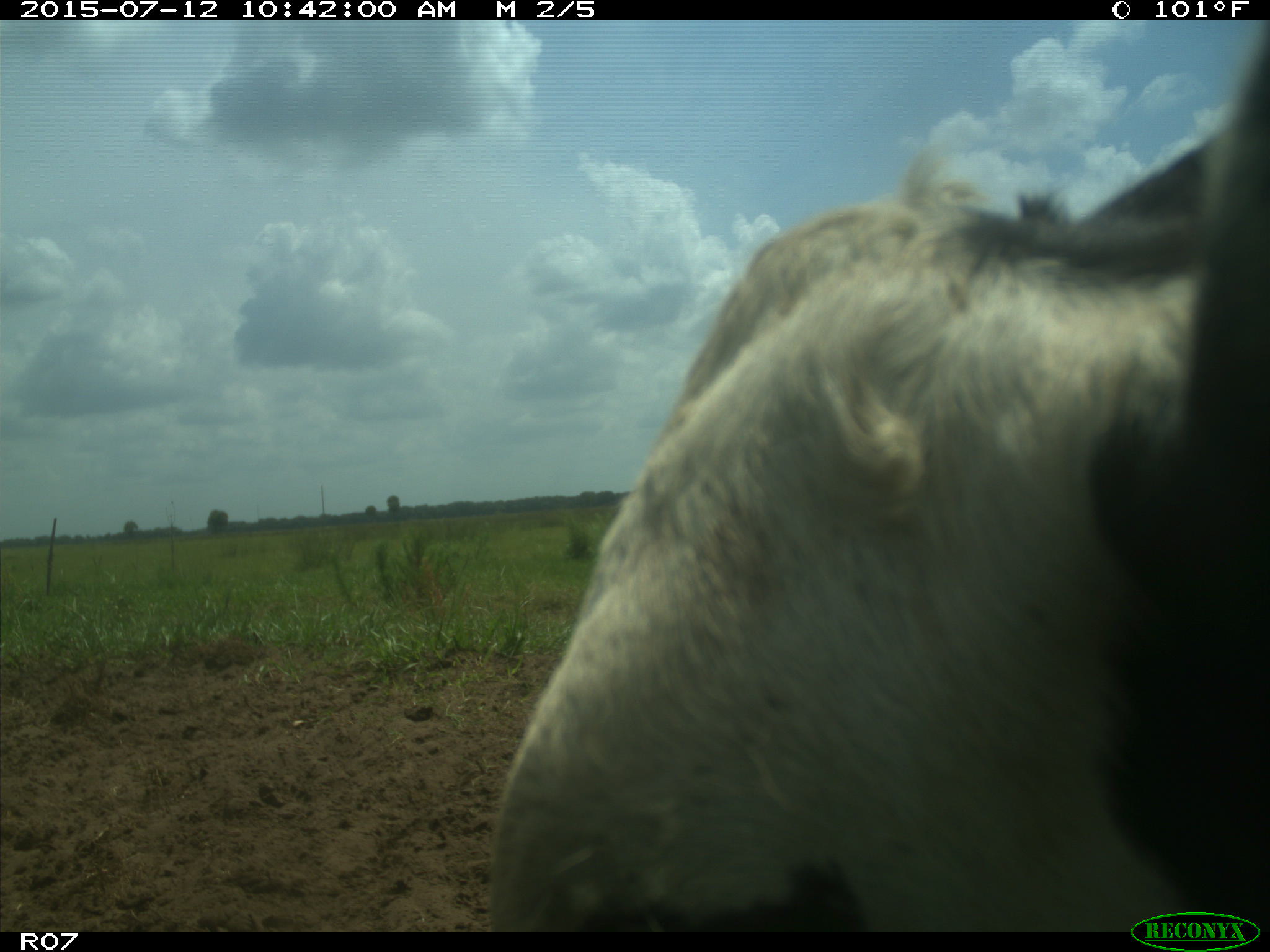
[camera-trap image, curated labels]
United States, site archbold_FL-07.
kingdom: Animalia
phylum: Chordata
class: Mammalia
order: Artiodactyla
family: Bovidae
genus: Bos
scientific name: Bos taurus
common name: domestic cow